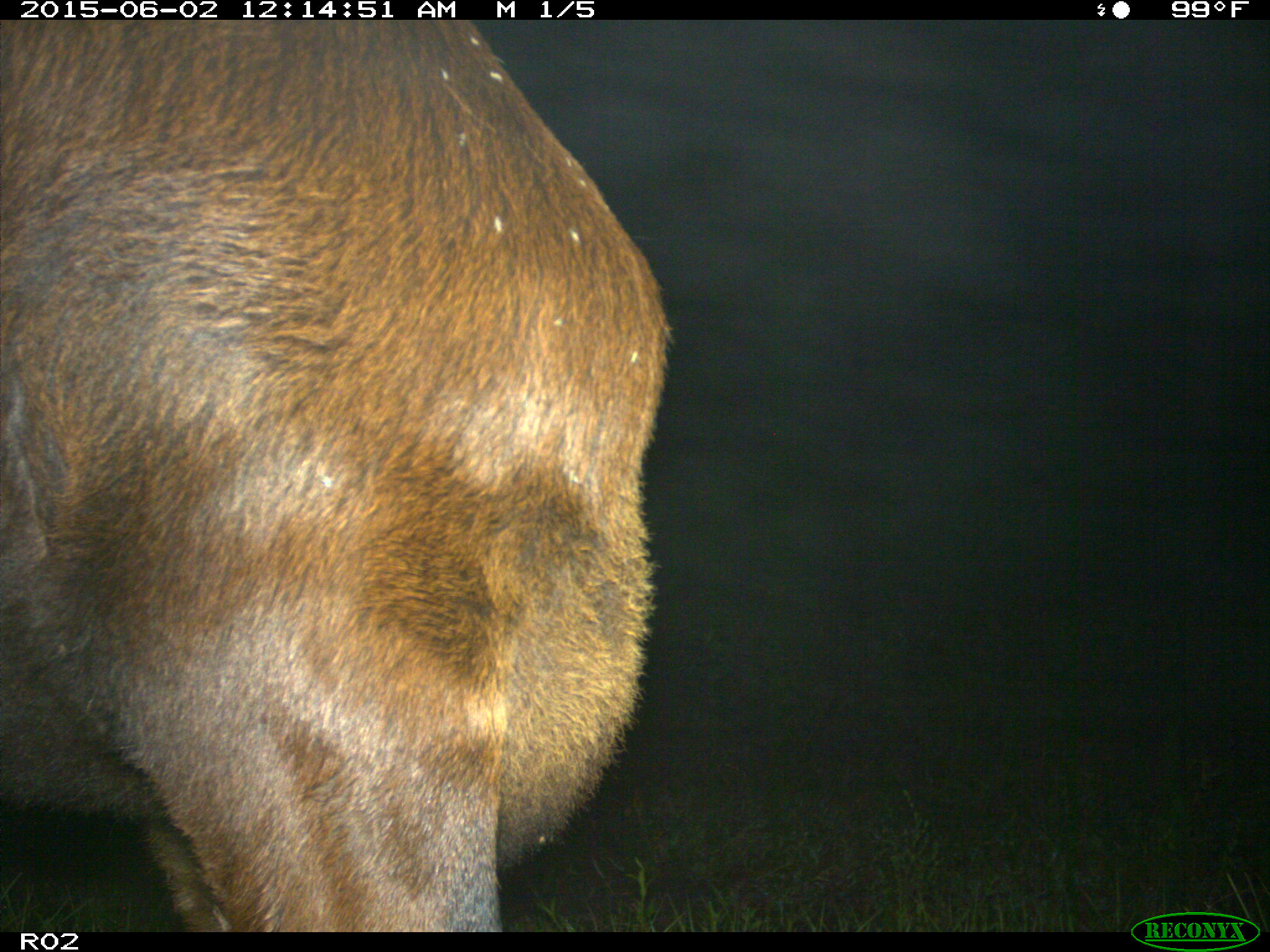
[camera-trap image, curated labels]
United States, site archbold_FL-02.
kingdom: Animalia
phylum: Chordata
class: Mammalia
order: Artiodactyla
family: Bovidae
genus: Bos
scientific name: Bos taurus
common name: domestic cow